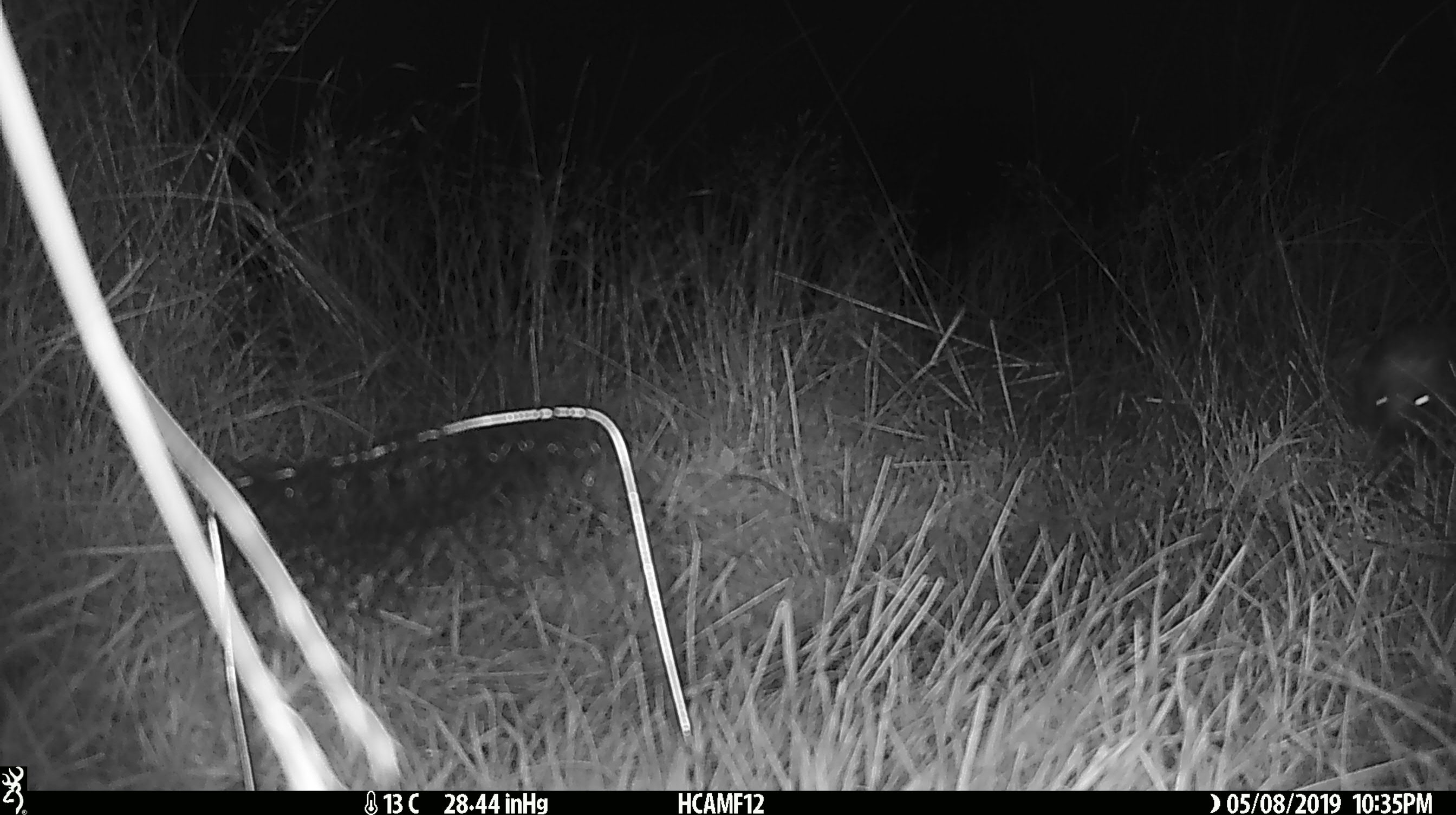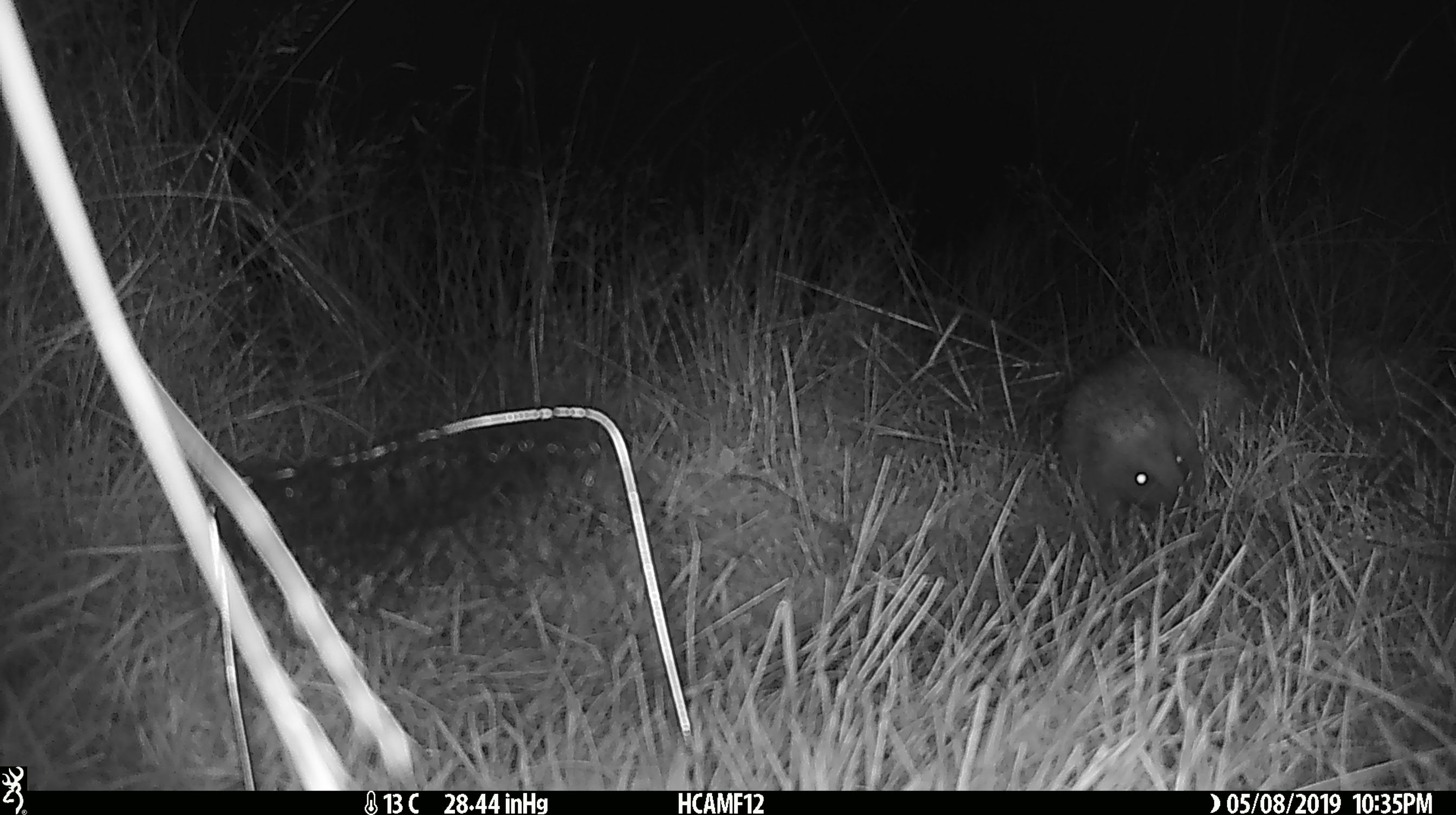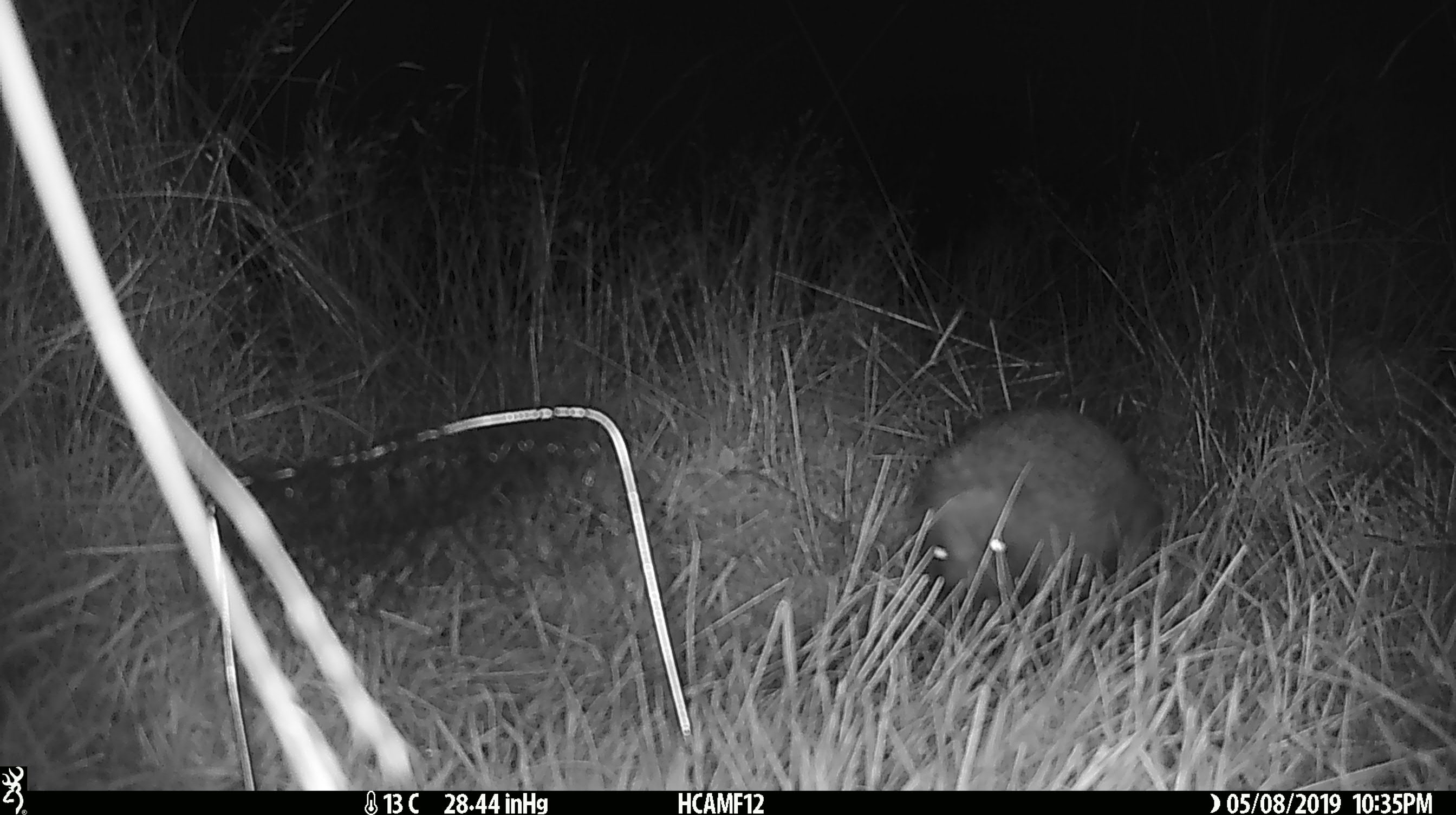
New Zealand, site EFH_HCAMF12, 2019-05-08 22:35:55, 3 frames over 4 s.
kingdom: Animalia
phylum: Chordata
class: Mammalia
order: Eulipotyphla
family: Erinaceidae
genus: Erinaceus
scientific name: Erinaceus europaeus europaeus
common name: european hedgehog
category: hedgehog